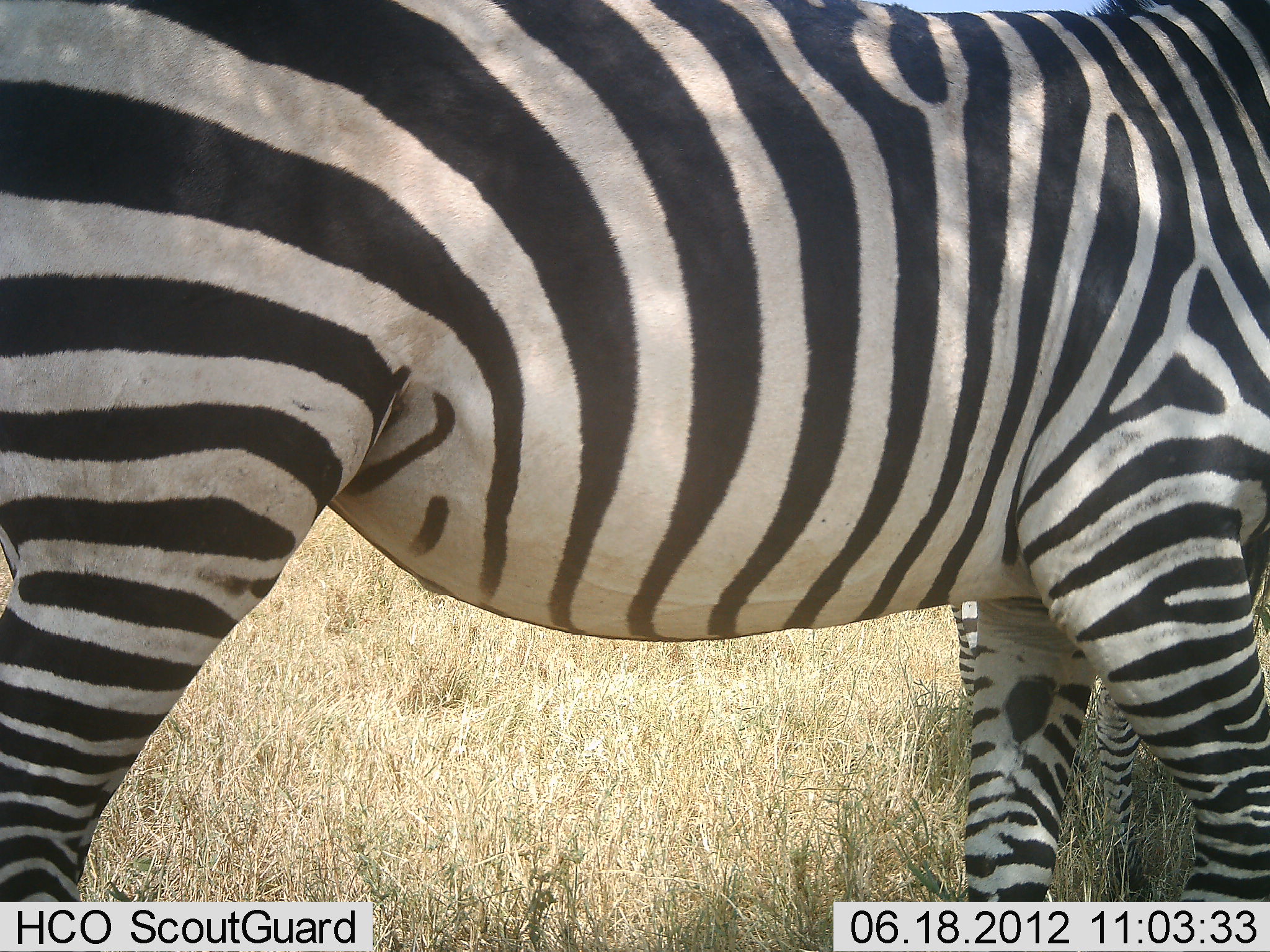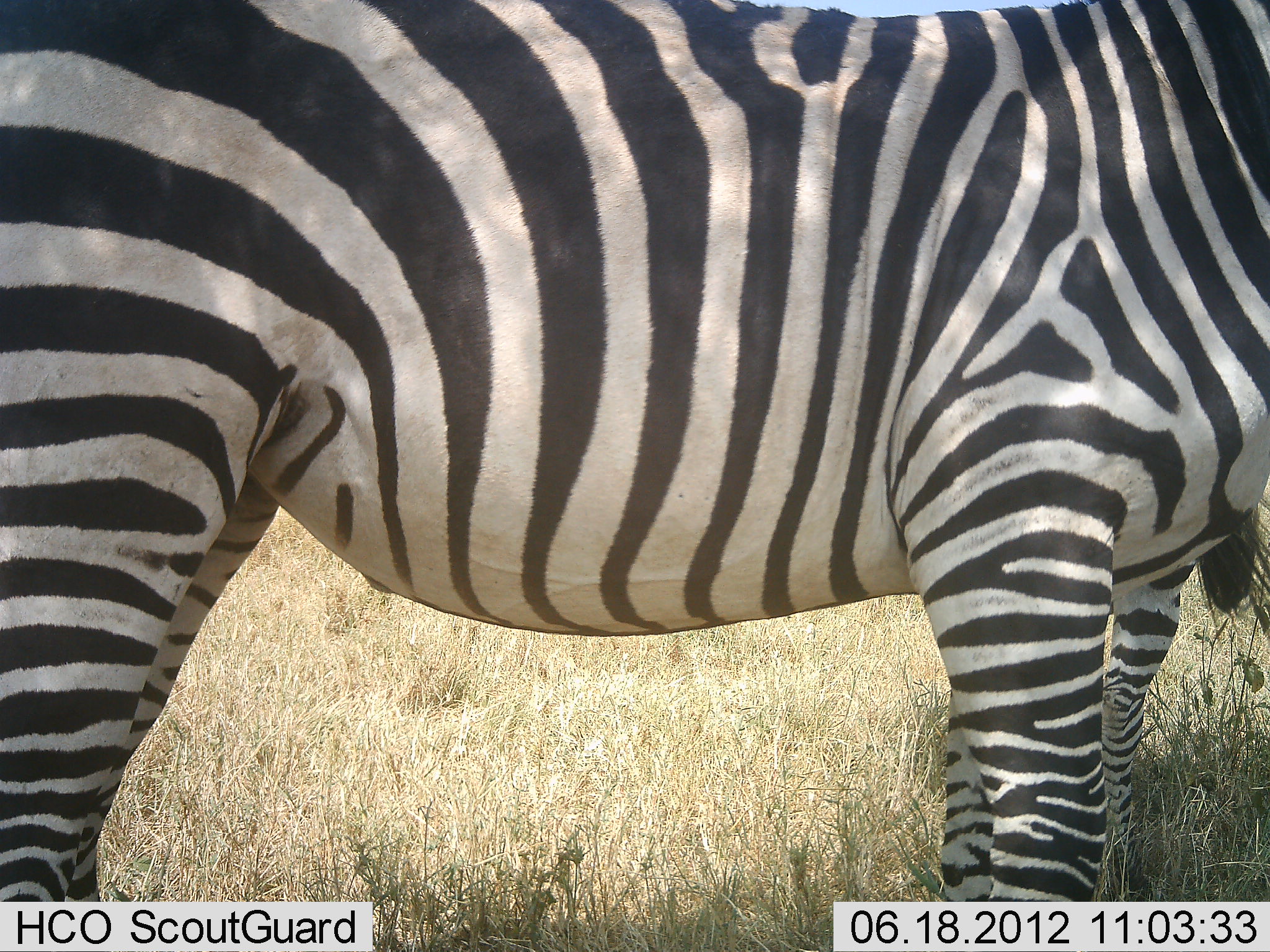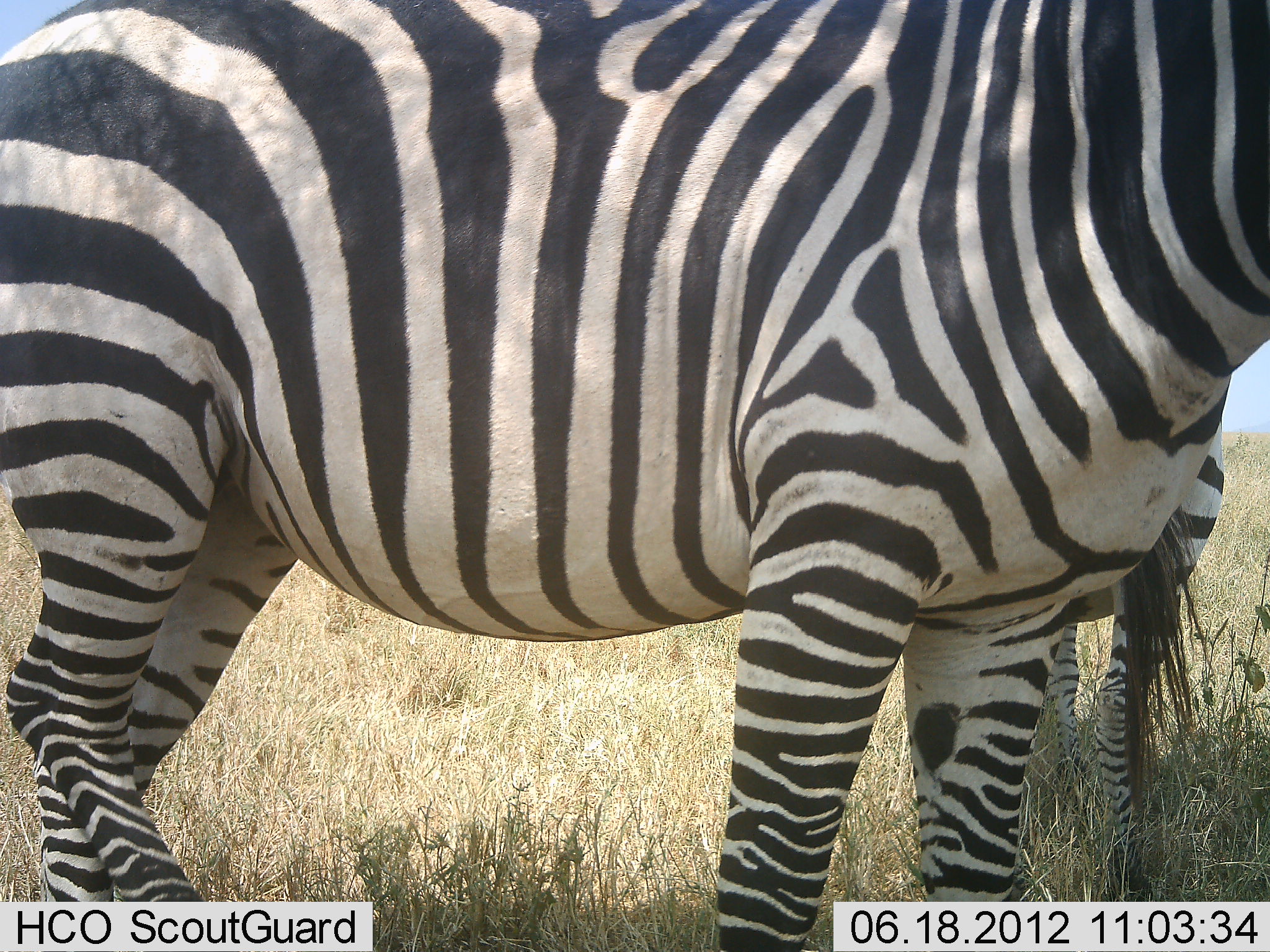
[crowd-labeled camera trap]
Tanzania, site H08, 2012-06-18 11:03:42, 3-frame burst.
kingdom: Animalia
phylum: Chordata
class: Mammalia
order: Perissodactyla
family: Equidae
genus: Equus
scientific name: Equus quagga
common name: plains zebra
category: zebra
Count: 2.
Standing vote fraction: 80%.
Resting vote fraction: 0%.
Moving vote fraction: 20%.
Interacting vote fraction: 0%.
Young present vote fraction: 0%.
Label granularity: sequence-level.